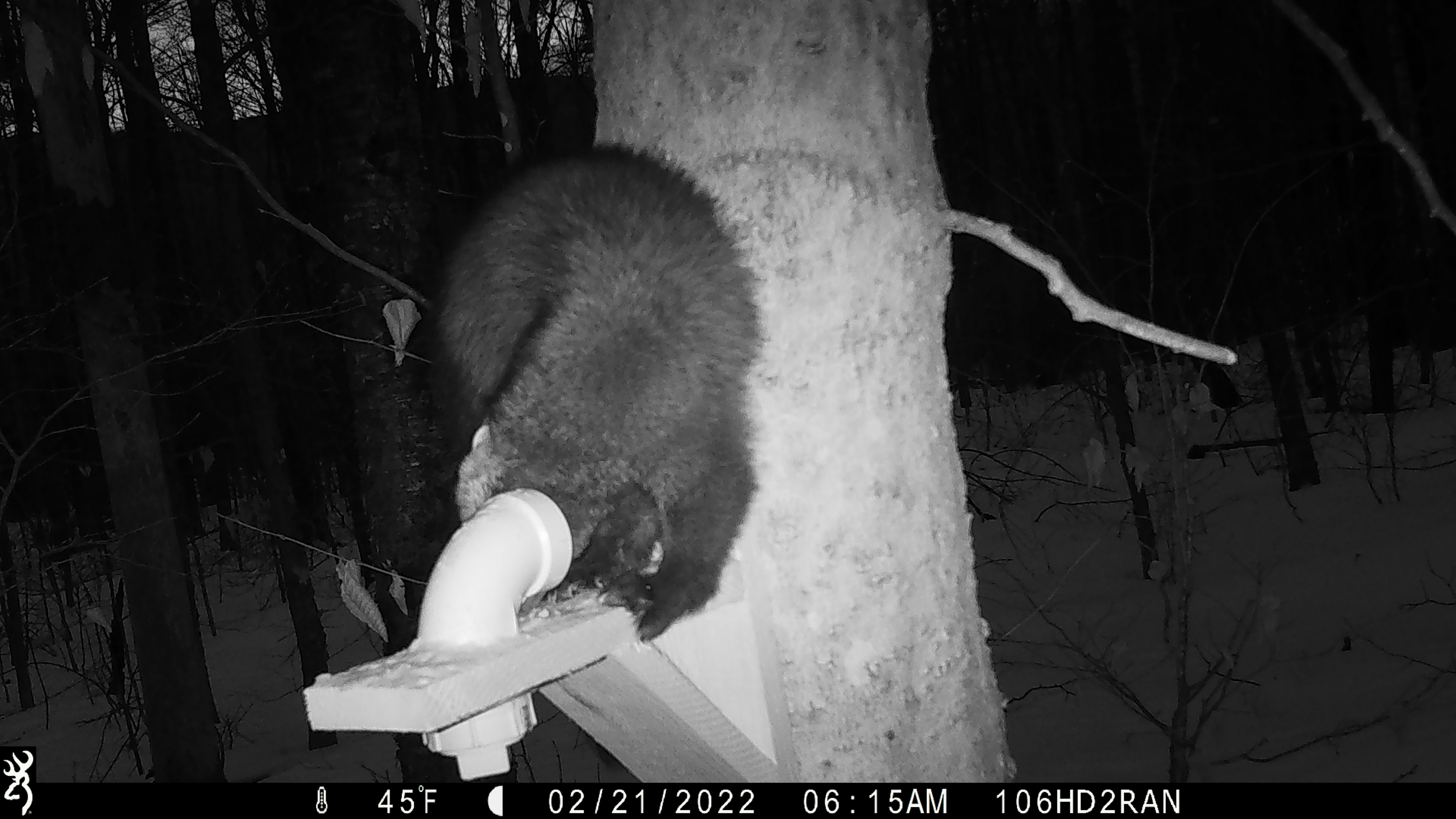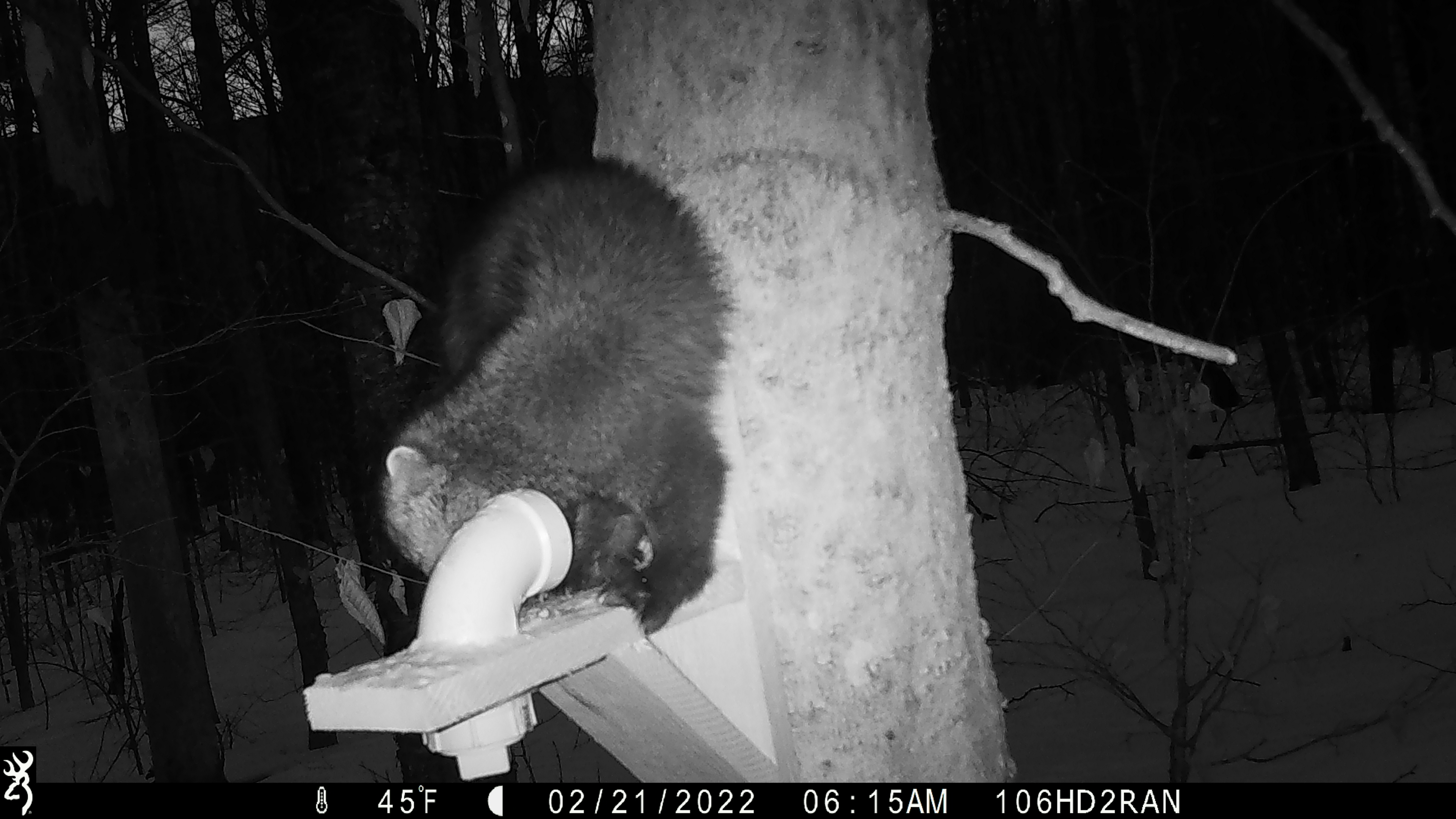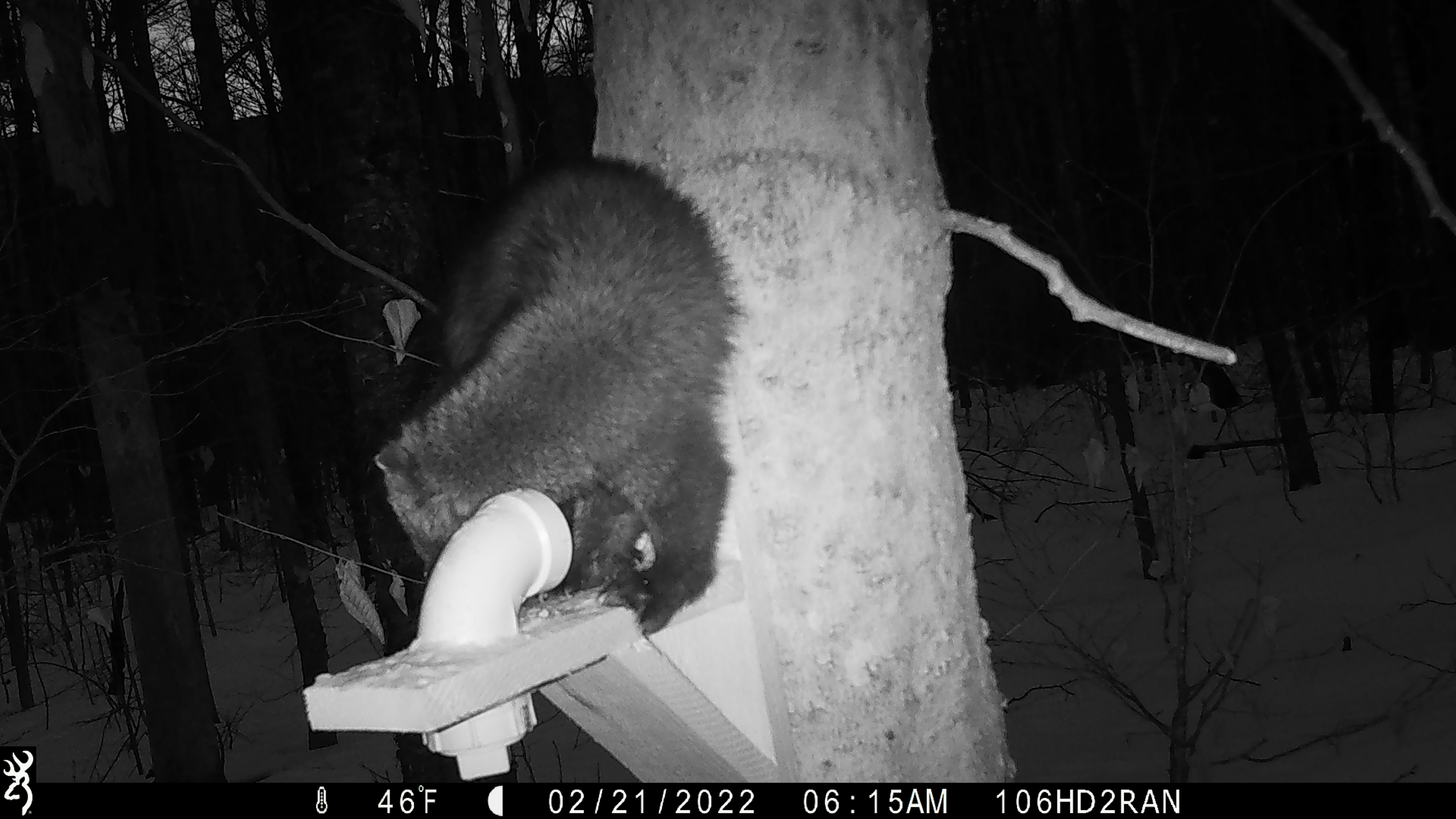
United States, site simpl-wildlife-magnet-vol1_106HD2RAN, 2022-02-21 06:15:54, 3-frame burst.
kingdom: Animalia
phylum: Chordata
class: Mammalia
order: Carnivora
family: Mustelidae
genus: Pekania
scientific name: Pekania pennanti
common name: fisher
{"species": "fisher (Pekania pennanti)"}